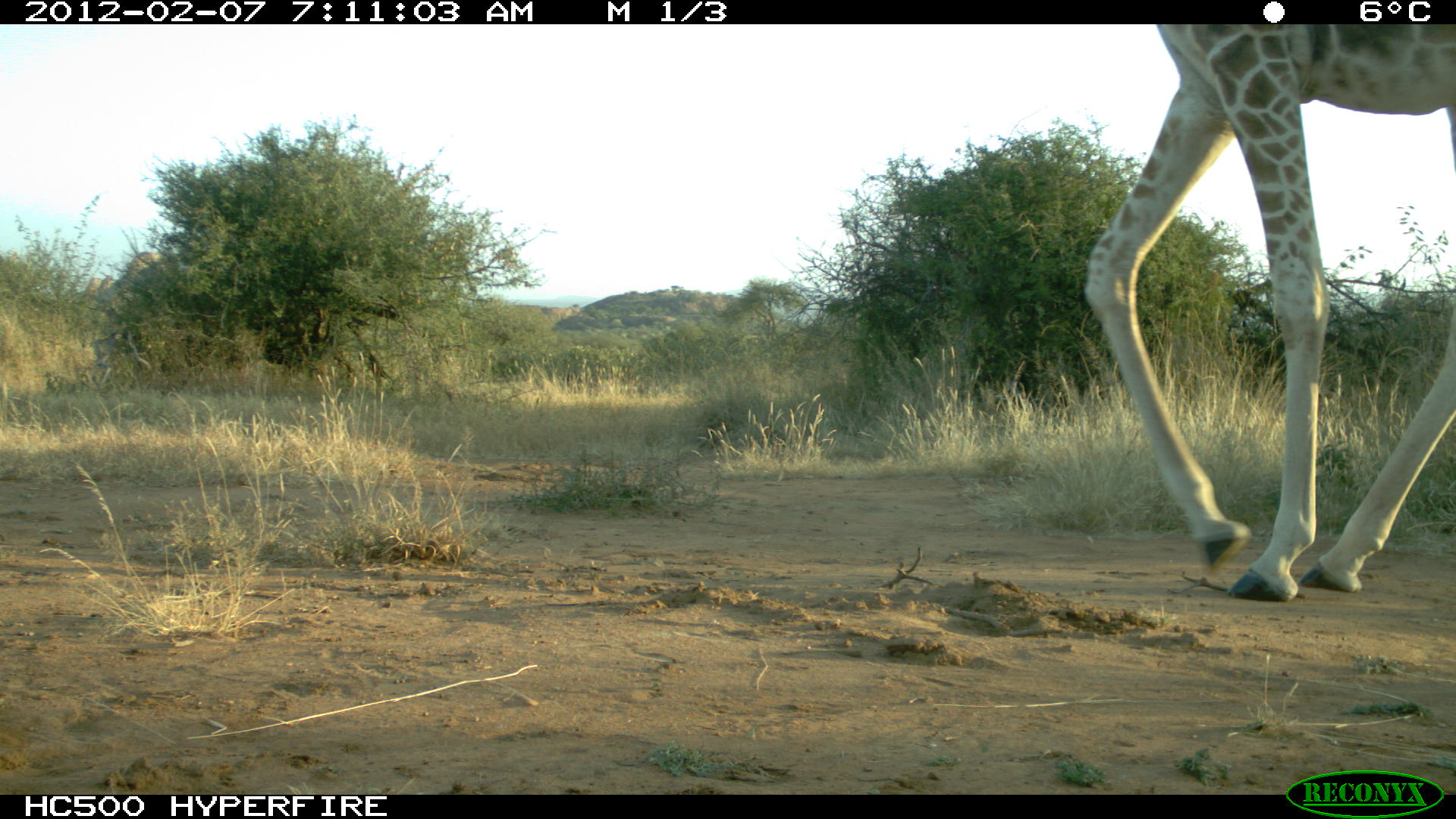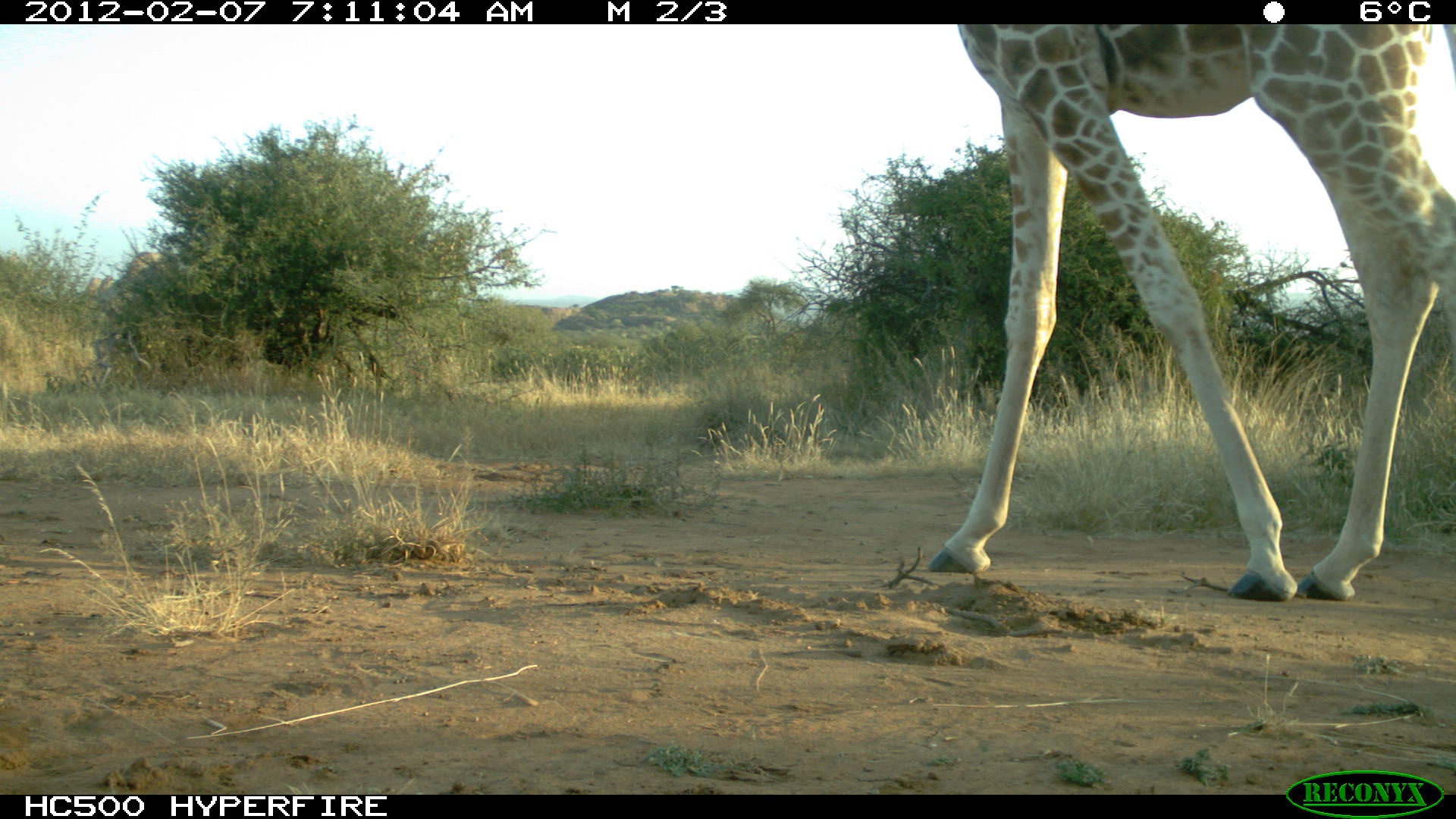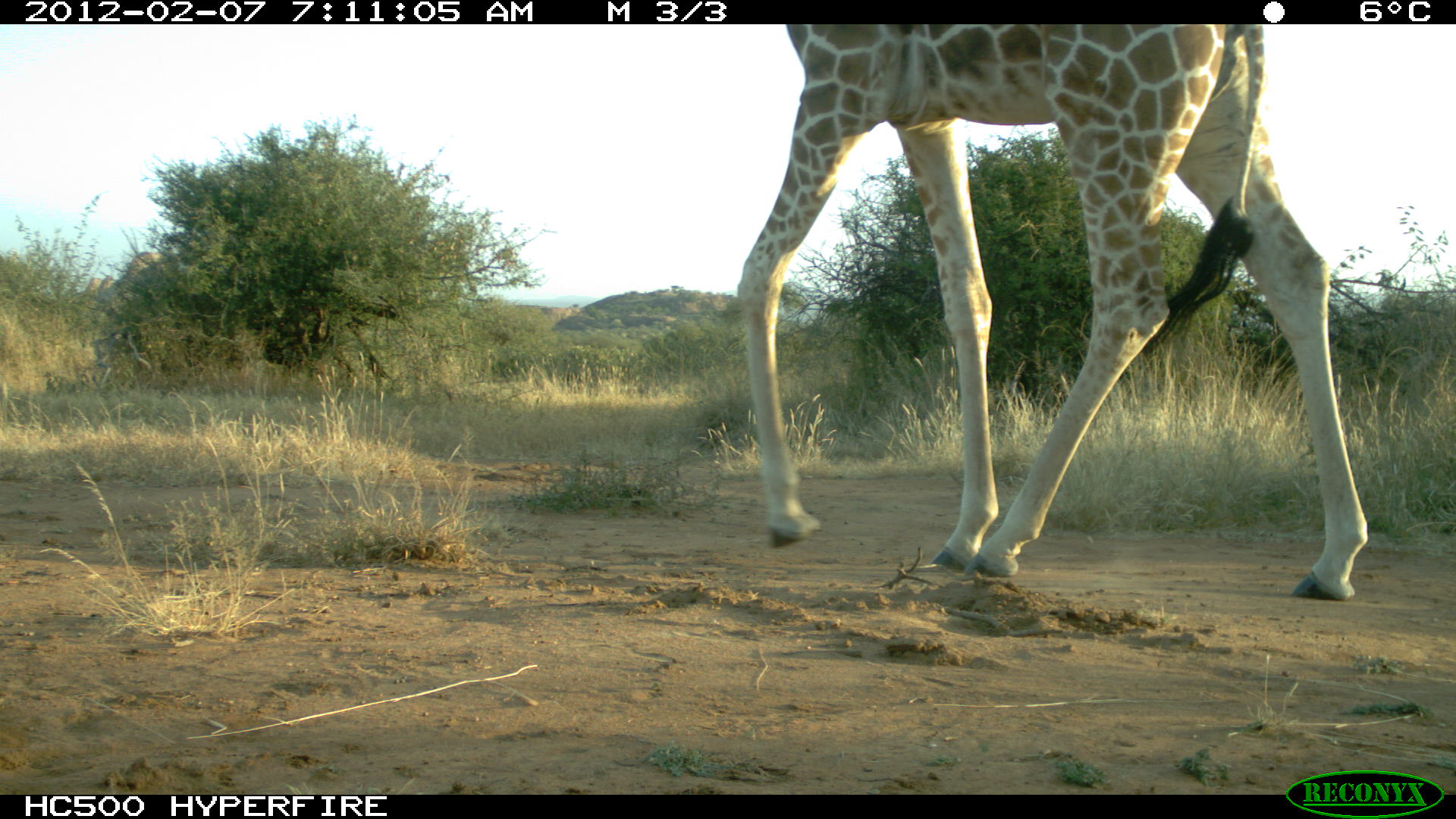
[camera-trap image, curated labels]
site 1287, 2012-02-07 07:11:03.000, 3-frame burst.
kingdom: Animalia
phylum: Chordata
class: Mammalia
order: Artiodactyla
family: Giraffidae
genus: Giraffa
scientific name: Giraffa camelopardalis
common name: giraffe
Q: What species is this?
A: Giraffa camelopardalis (giraffe).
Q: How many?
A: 1.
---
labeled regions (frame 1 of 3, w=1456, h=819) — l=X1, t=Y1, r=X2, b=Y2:
giraffa camelopardalis: l=1083, t=24, r=1456, b=602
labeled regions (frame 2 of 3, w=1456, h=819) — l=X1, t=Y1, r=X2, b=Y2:
giraffa camelopardalis: l=923, t=24, r=1454, b=601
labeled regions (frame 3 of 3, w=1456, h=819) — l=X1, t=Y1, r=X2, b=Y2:
giraffa camelopardalis: l=734, t=24, r=1369, b=599